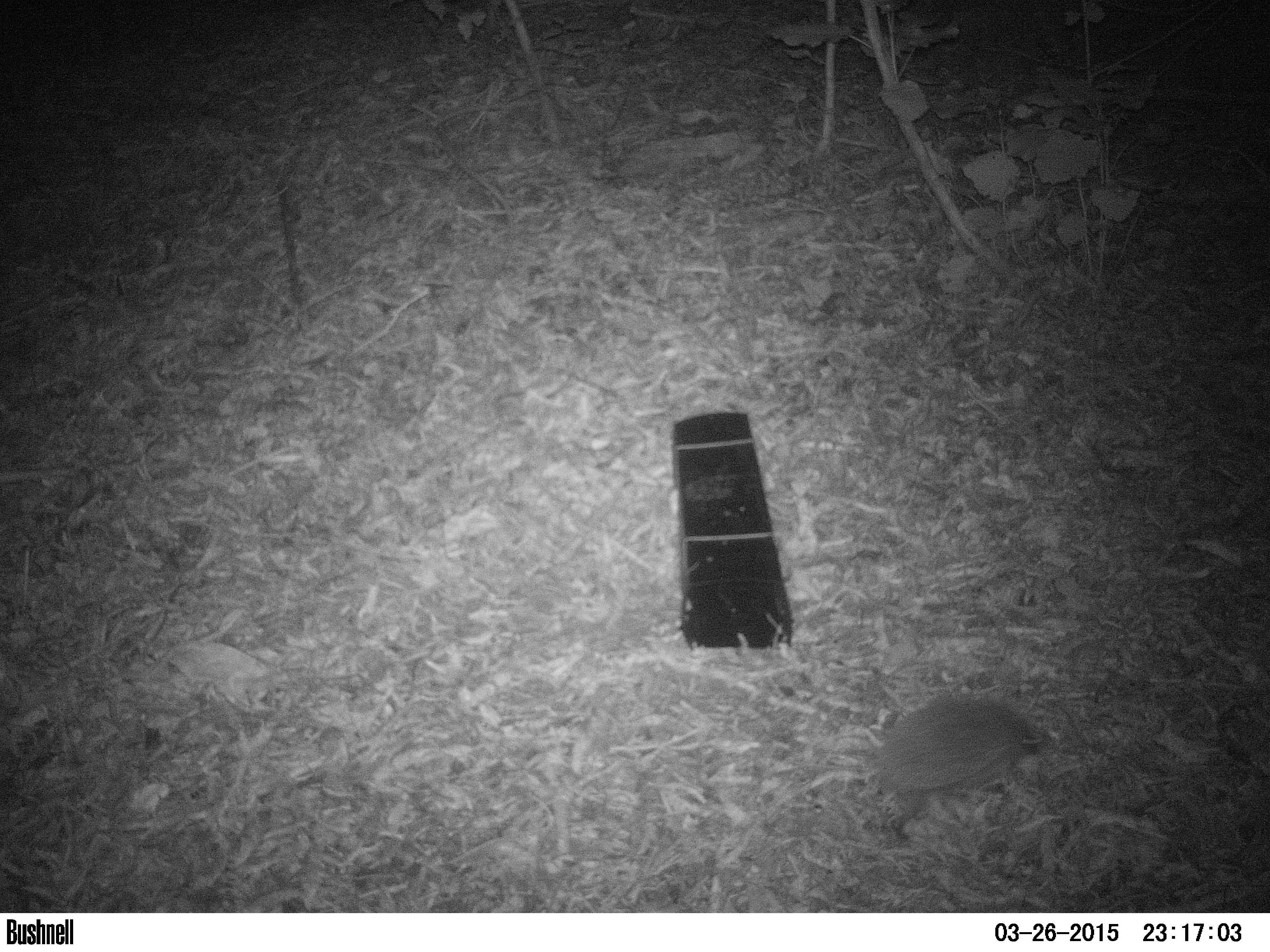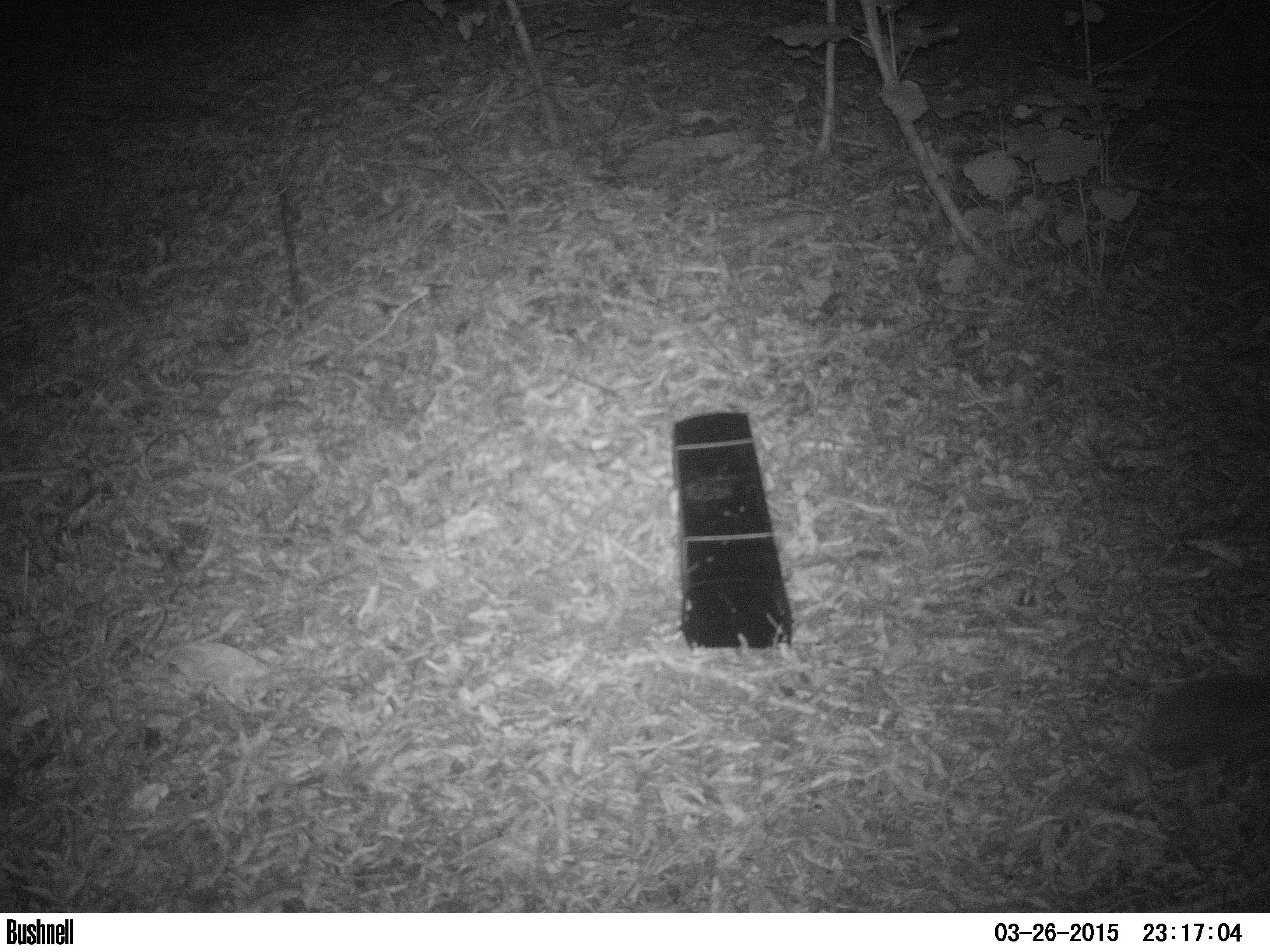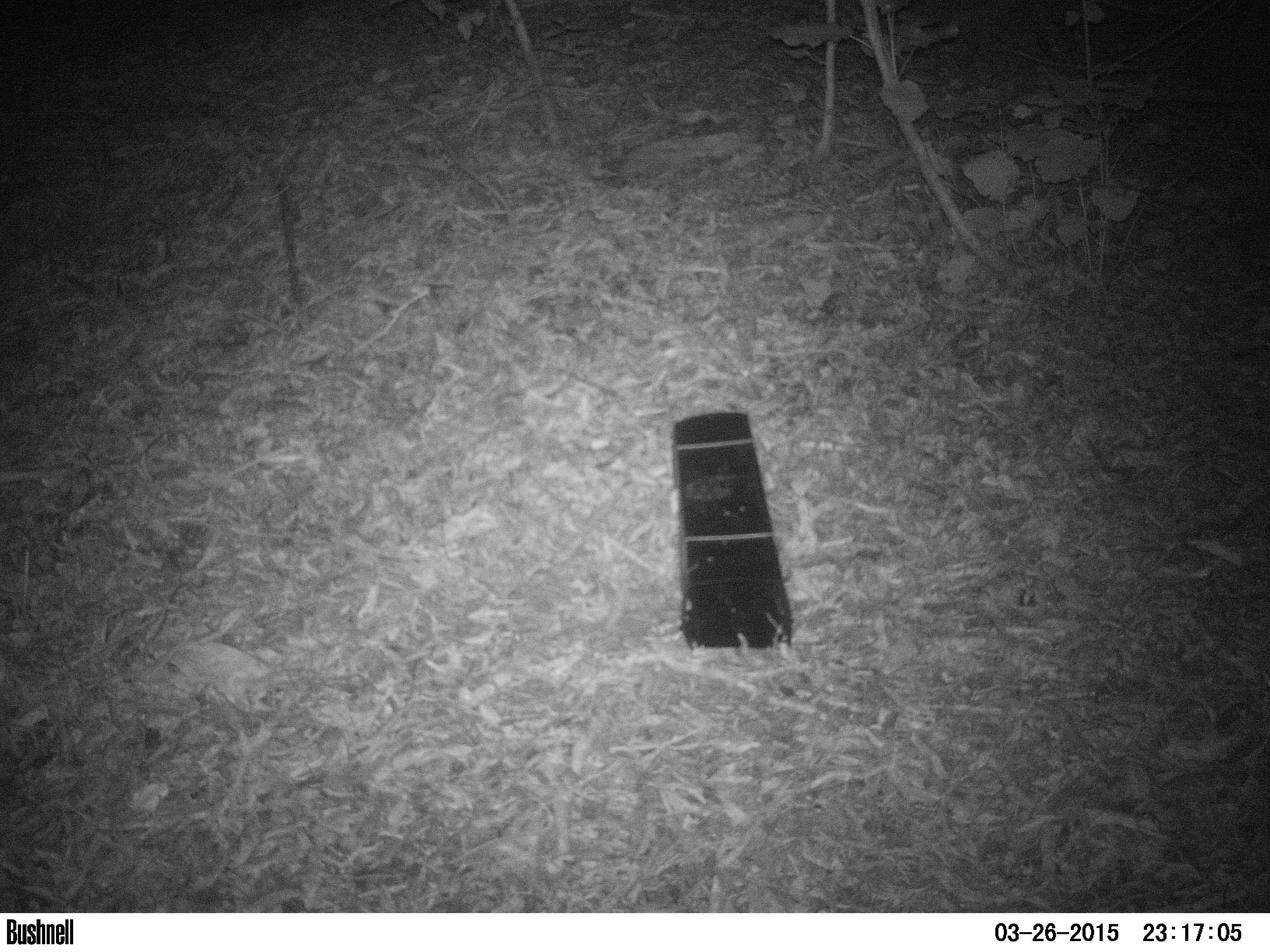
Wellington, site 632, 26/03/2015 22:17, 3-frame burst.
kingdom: Animalia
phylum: Chordata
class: Mammalia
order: Eulipotyphla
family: Erinaceidae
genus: Erinaceus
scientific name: Erinaceus europaeus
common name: hedgehog